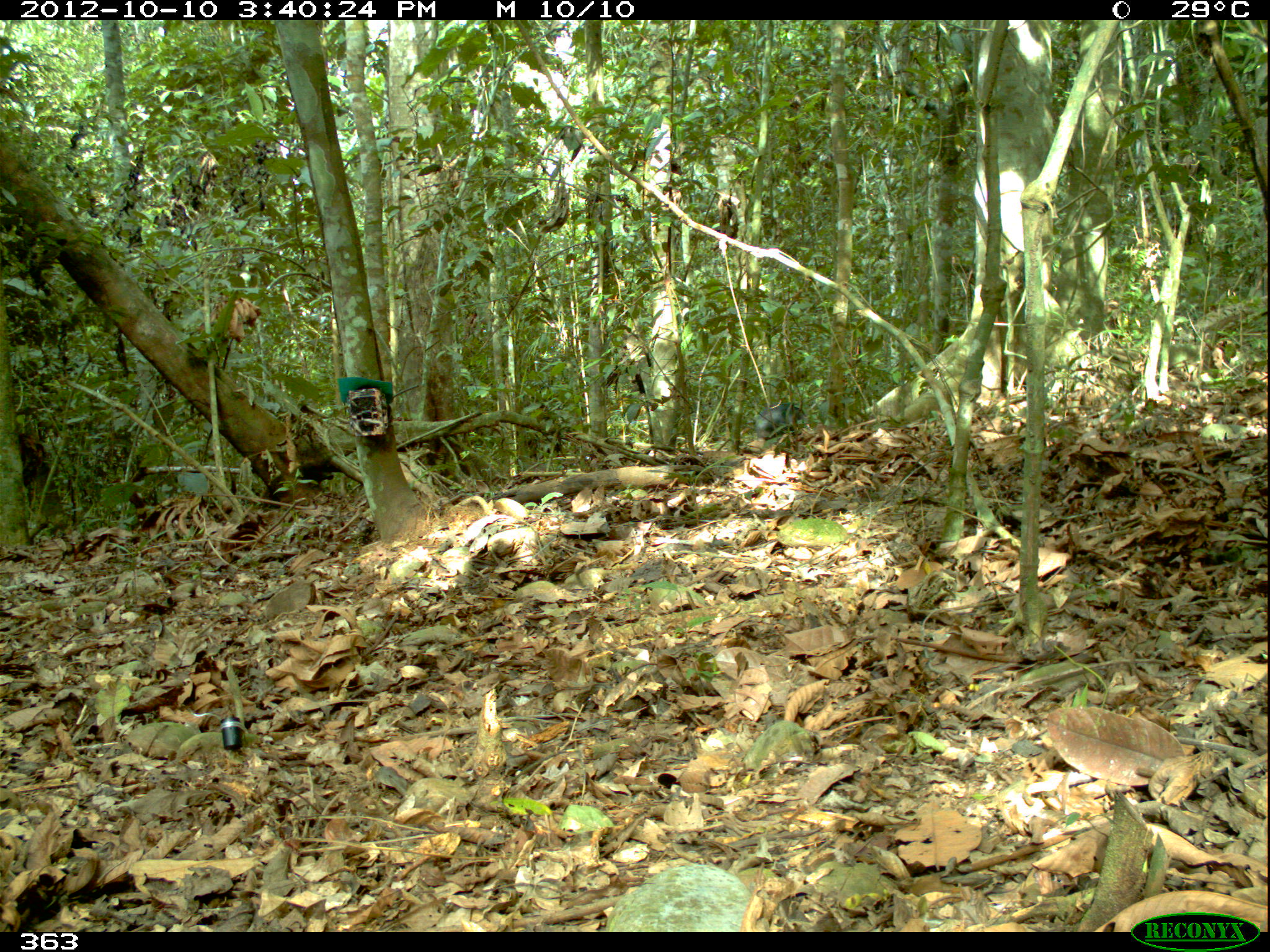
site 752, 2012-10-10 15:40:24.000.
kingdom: Animalia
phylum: Chordata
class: Mammalia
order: Artiodactyla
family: Tayassuidae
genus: Tayassu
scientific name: Tayassu pecari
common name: white-lipped peccary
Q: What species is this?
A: Tayassu pecari (white-lipped peccary).